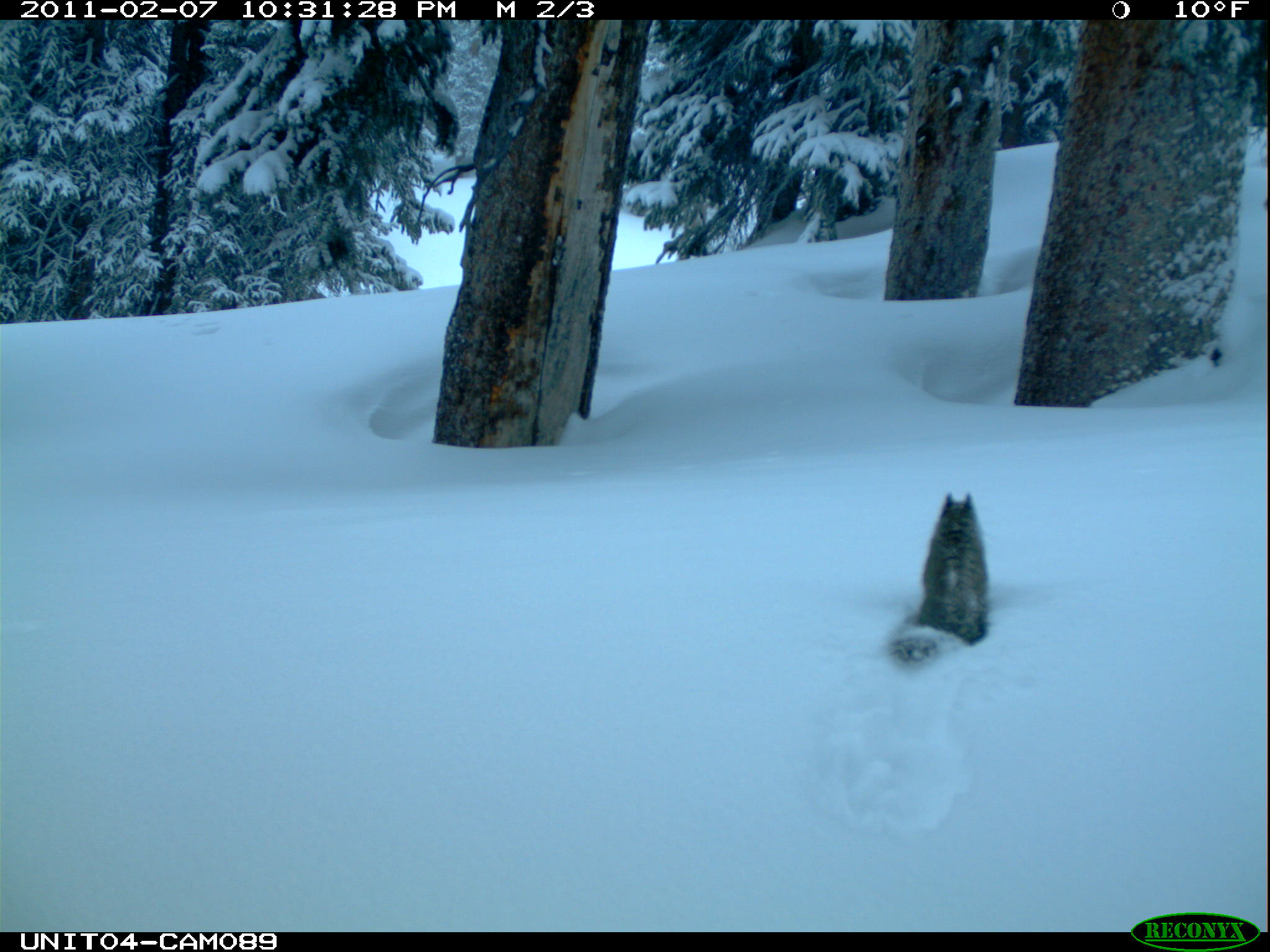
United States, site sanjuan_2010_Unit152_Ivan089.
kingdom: Animalia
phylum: Chordata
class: Mammalia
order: Rodentia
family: Sciuridae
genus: Tamiasciurus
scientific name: Tamiasciurus hudsonicus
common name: american red squirrel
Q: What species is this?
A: Tamiasciurus hudsonicus (american red squirrel).